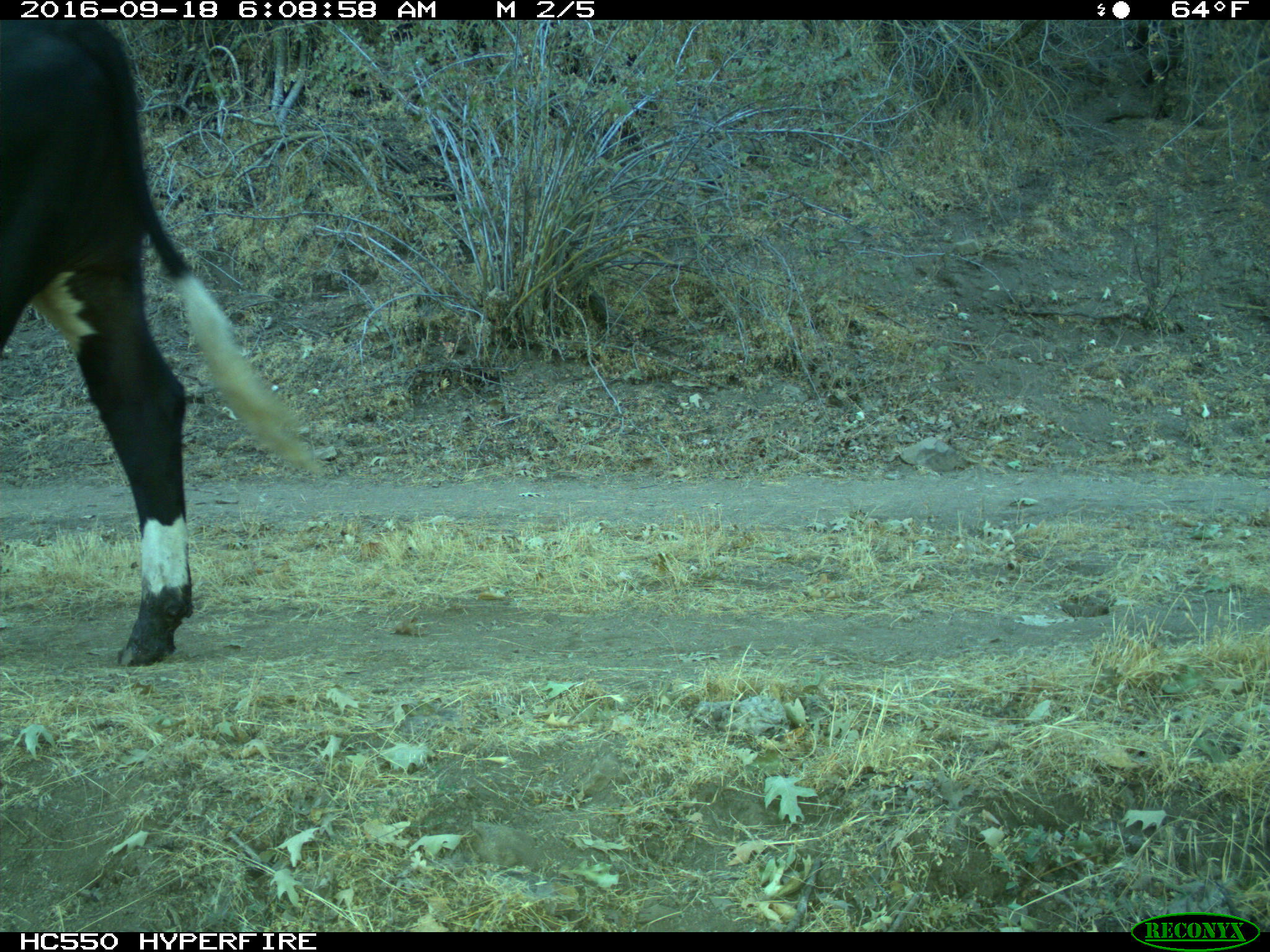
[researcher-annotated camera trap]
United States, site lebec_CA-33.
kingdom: Animalia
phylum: Chordata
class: Mammalia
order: Artiodactyla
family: Bovidae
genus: Bos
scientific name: Bos taurus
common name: domestic cow